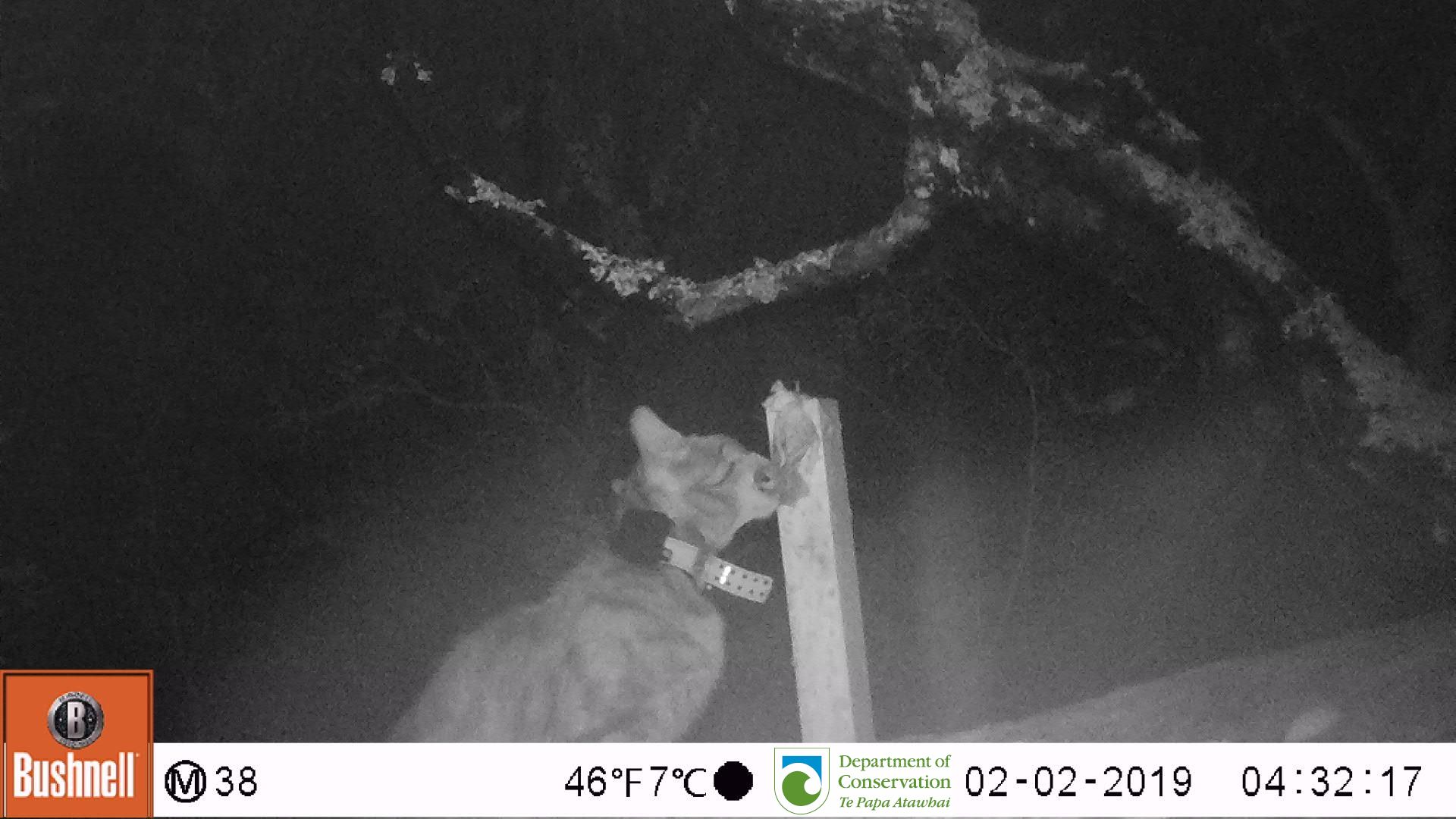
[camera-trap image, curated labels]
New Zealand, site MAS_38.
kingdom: Animalia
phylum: Chordata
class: Mammalia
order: Carnivora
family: Felidae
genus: Felis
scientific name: Felis catus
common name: domestic cat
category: cat